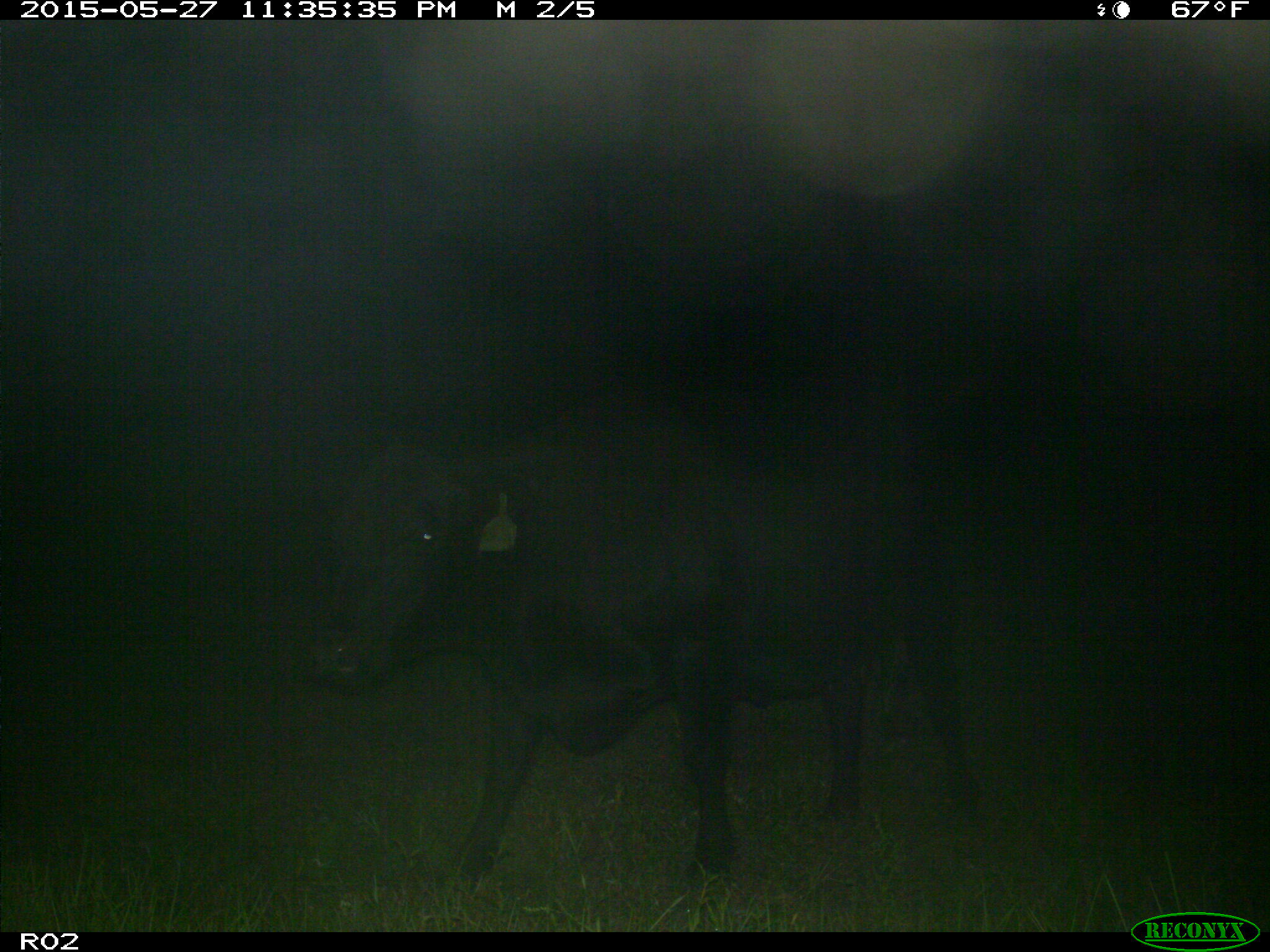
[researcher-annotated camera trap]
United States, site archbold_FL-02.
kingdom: Animalia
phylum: Chordata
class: Mammalia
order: Artiodactyla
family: Bovidae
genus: Bos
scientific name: Bos taurus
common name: domestic cow